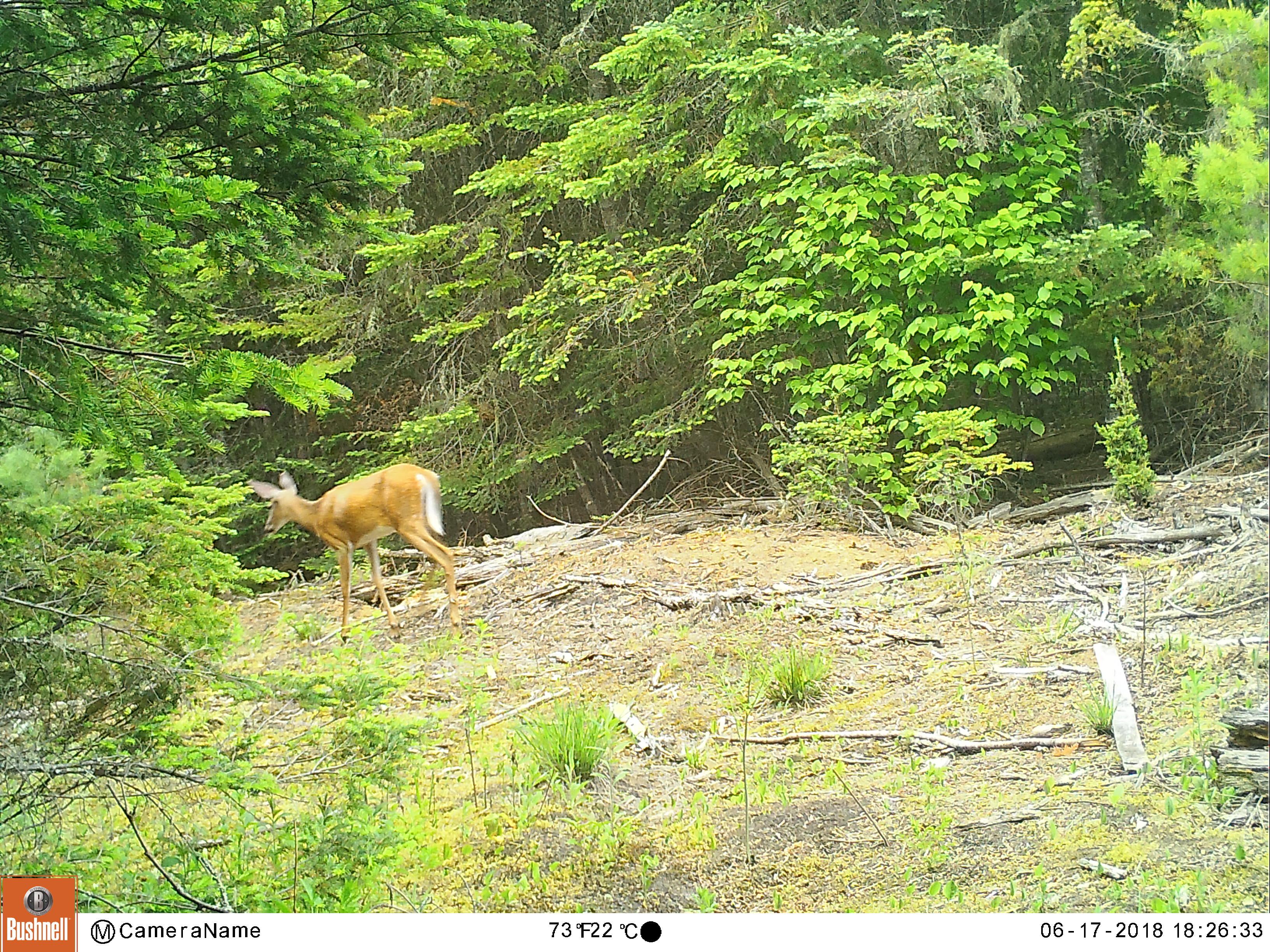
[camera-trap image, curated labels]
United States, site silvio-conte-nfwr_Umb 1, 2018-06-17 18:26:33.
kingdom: Animalia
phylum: Chordata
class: Mammalia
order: Artiodactyla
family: Cervidae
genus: Odocoileus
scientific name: Odocoileus virginianus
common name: white-tailed deer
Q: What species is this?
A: White-tailed deer (Odocoileus virginianus).